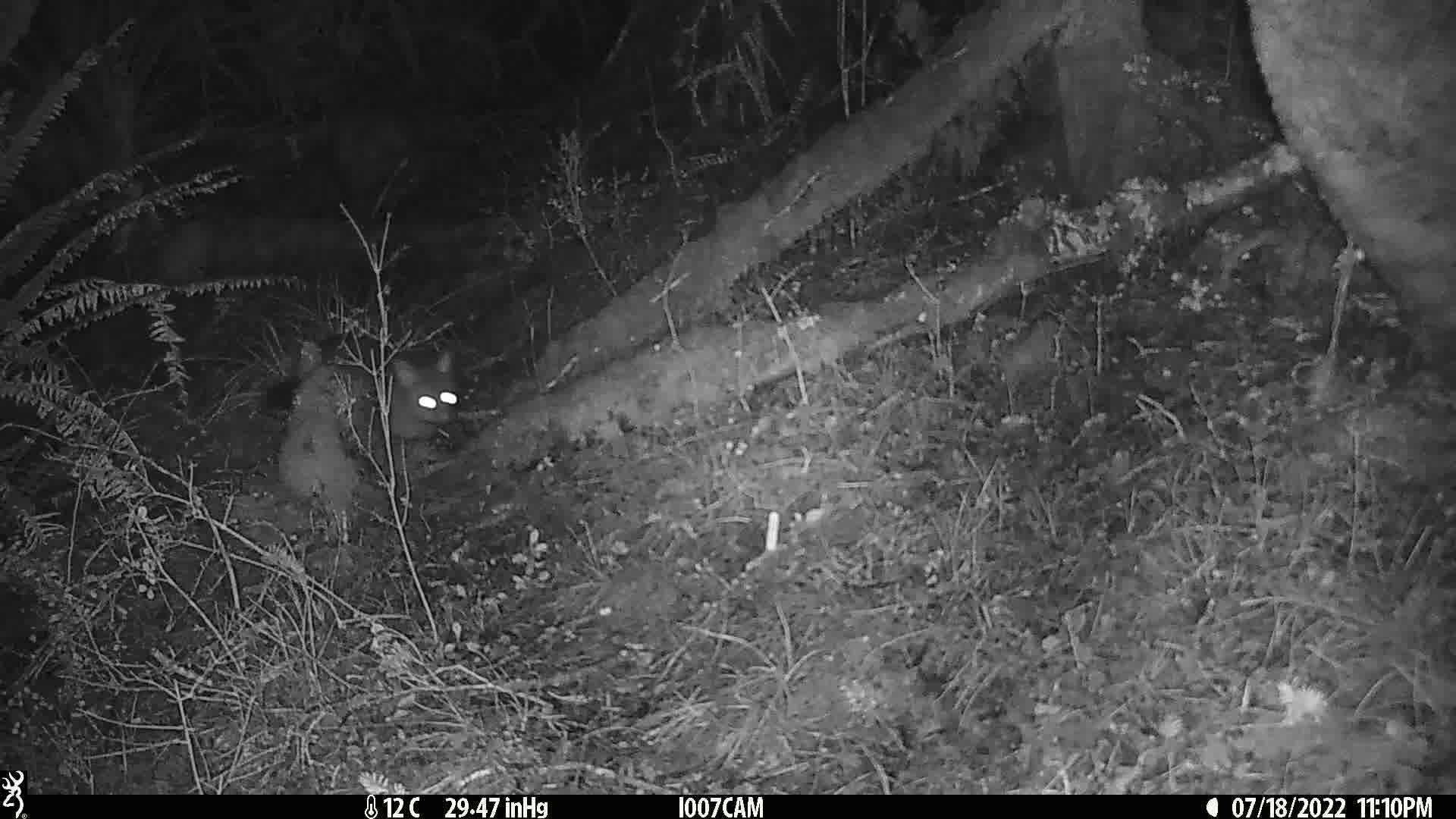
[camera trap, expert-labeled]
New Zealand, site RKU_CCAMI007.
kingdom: Animalia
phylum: Chordata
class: Mammalia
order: Diprotodontia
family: Phalangeridae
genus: Trichosurus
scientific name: Trichosurus vulpecula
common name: common brushtail possum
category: possum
Possum (common brushtail possum) (Trichosurus vulpecula).